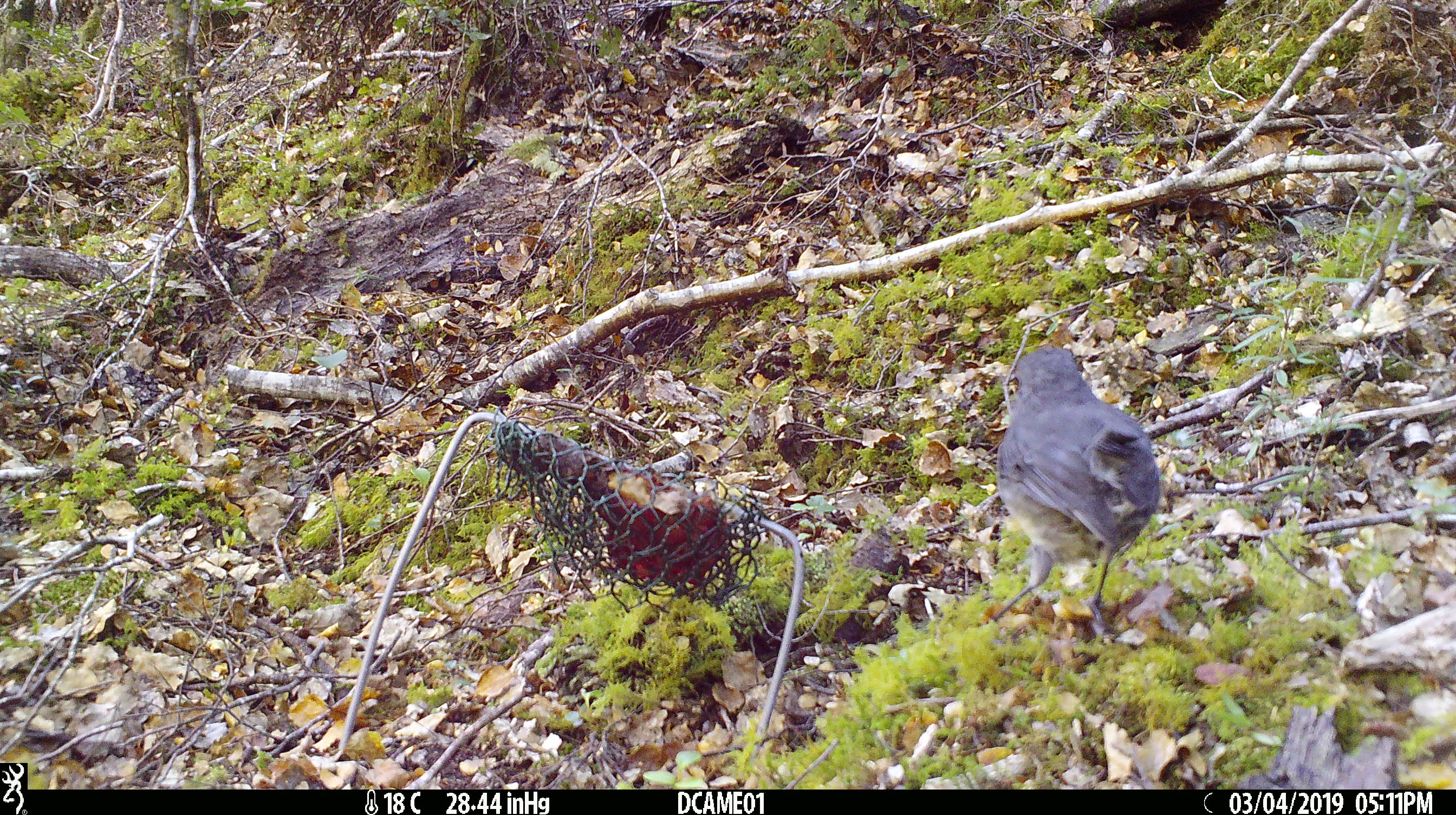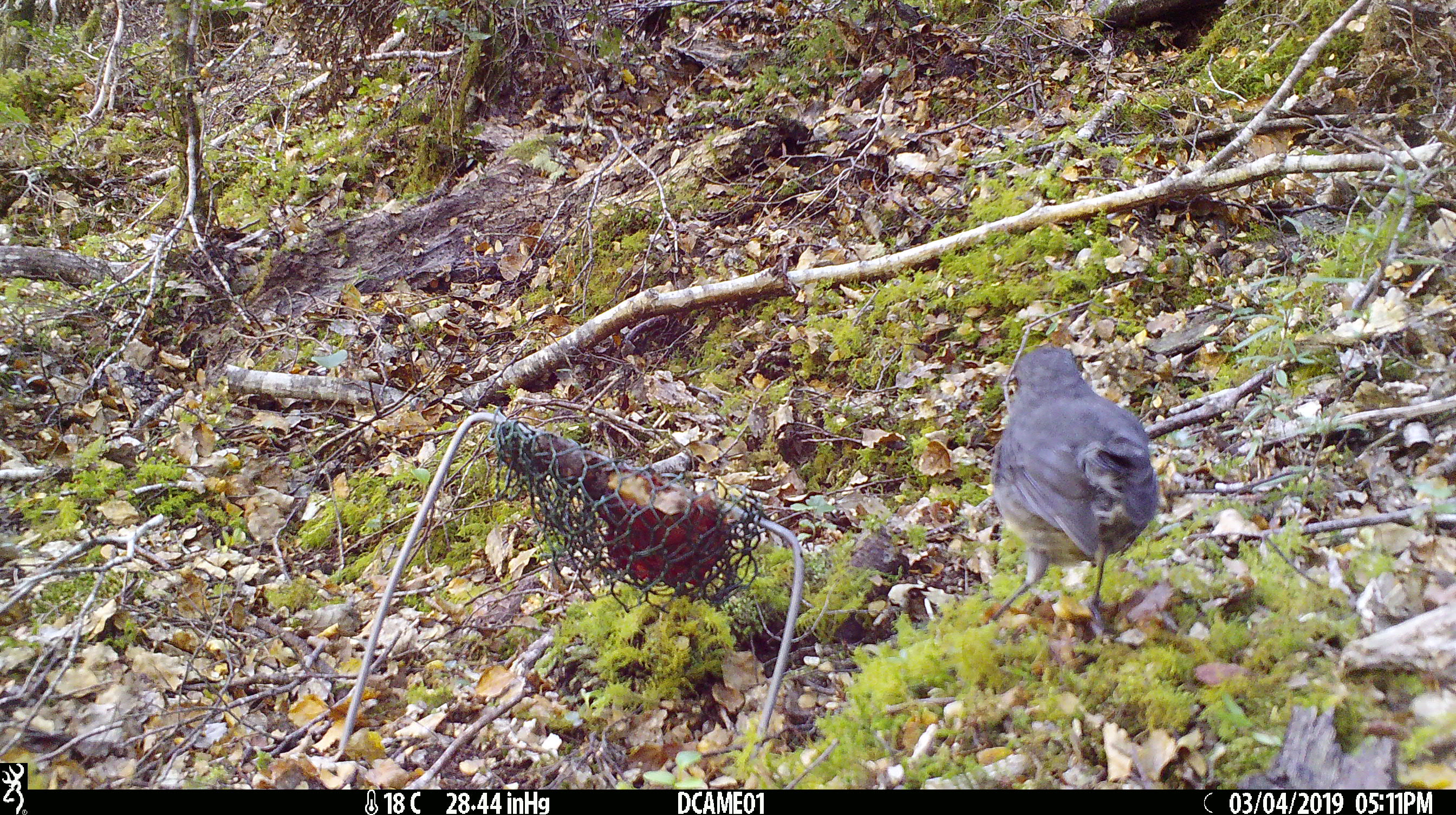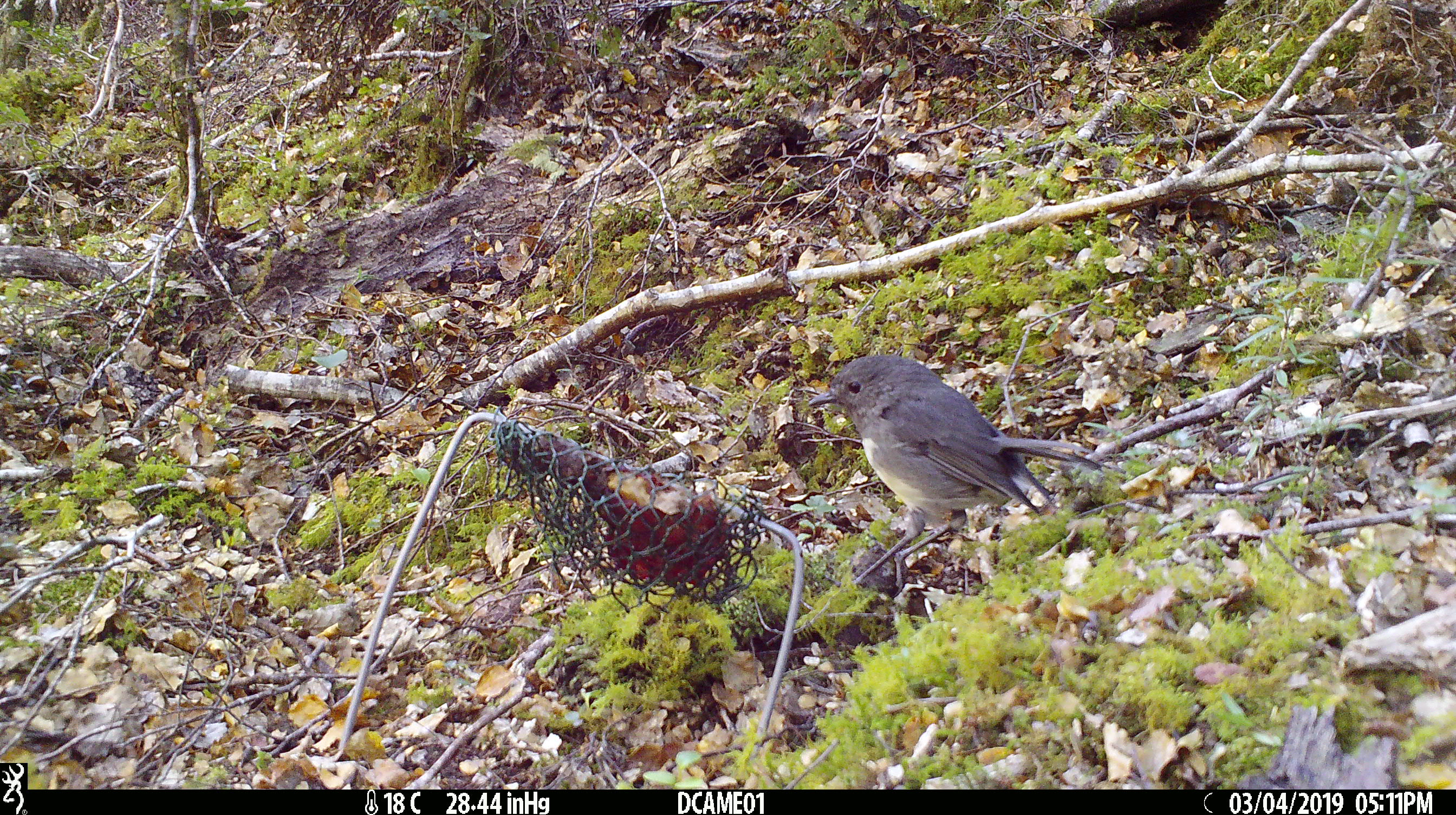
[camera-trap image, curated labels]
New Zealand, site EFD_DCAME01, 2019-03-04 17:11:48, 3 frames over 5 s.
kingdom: Animalia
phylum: Chordata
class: Aves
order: Passeriformes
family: Petroicidae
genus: Petroica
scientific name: Petroica australis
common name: new zealand robin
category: robin